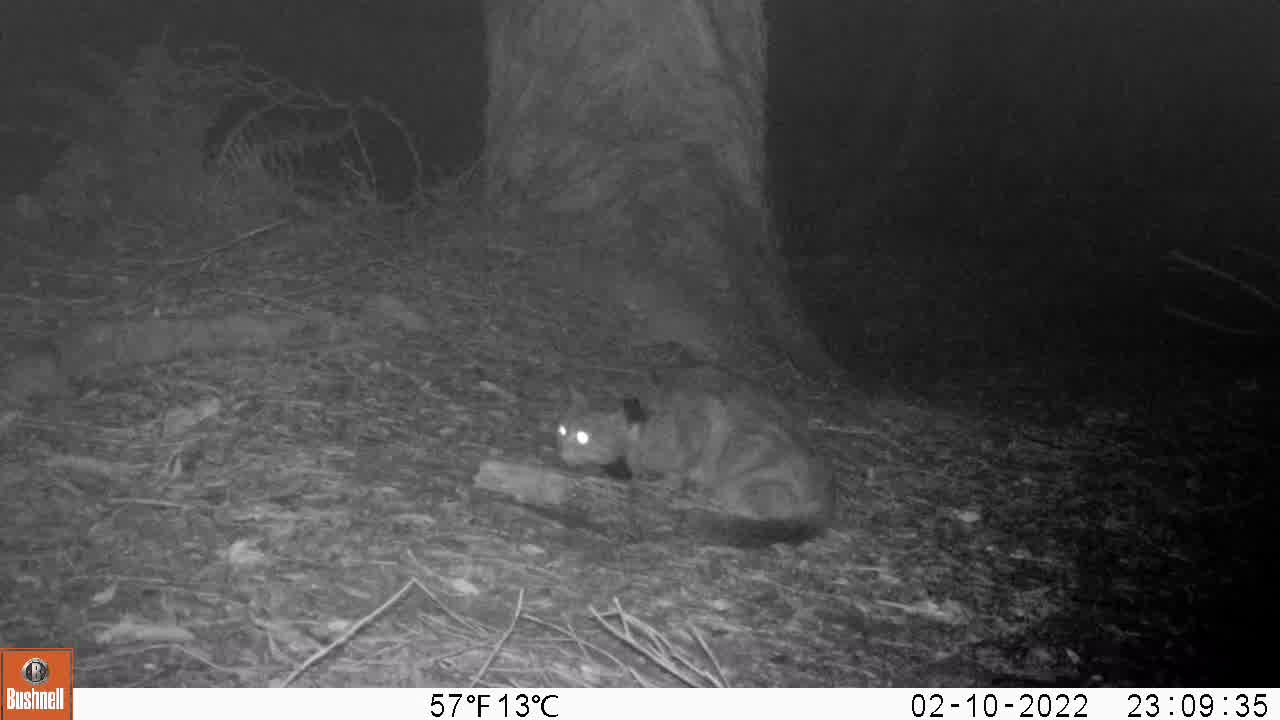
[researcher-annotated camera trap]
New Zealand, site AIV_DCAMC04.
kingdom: Animalia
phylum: Chordata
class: Mammalia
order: Carnivora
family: Felidae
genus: Felis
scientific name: Felis catus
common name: domestic cat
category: cat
Cat (domestic cat) (Felis catus).